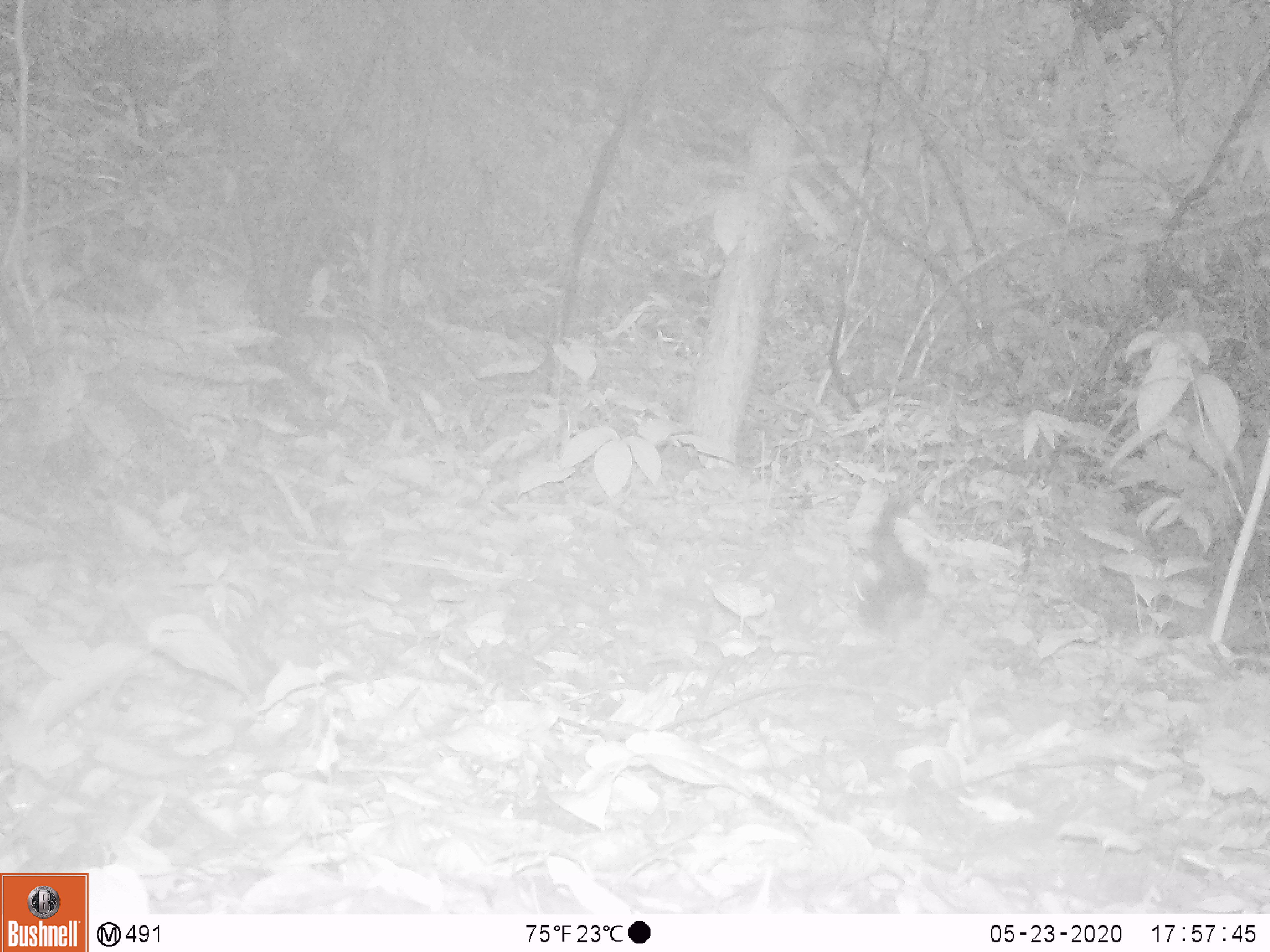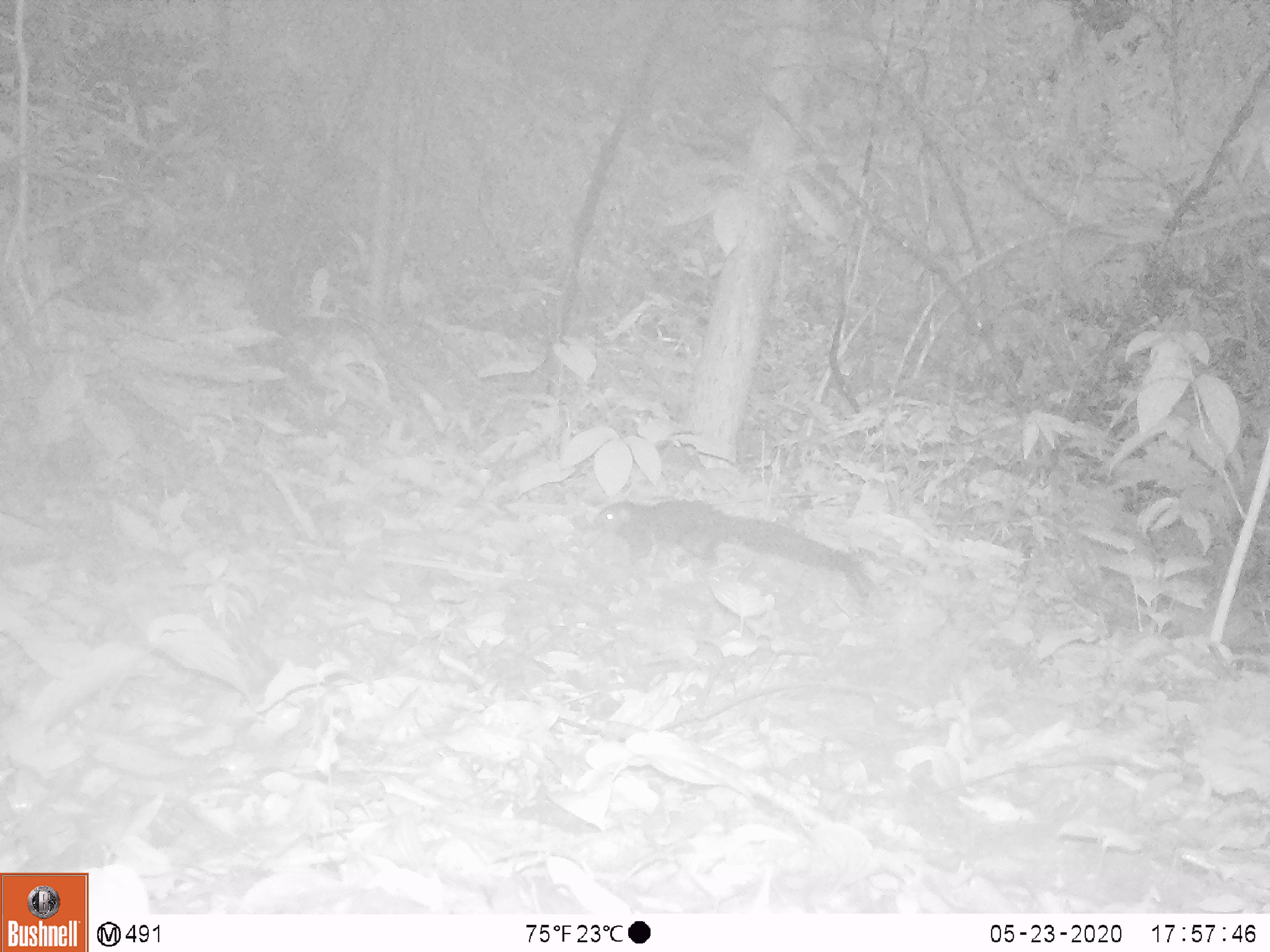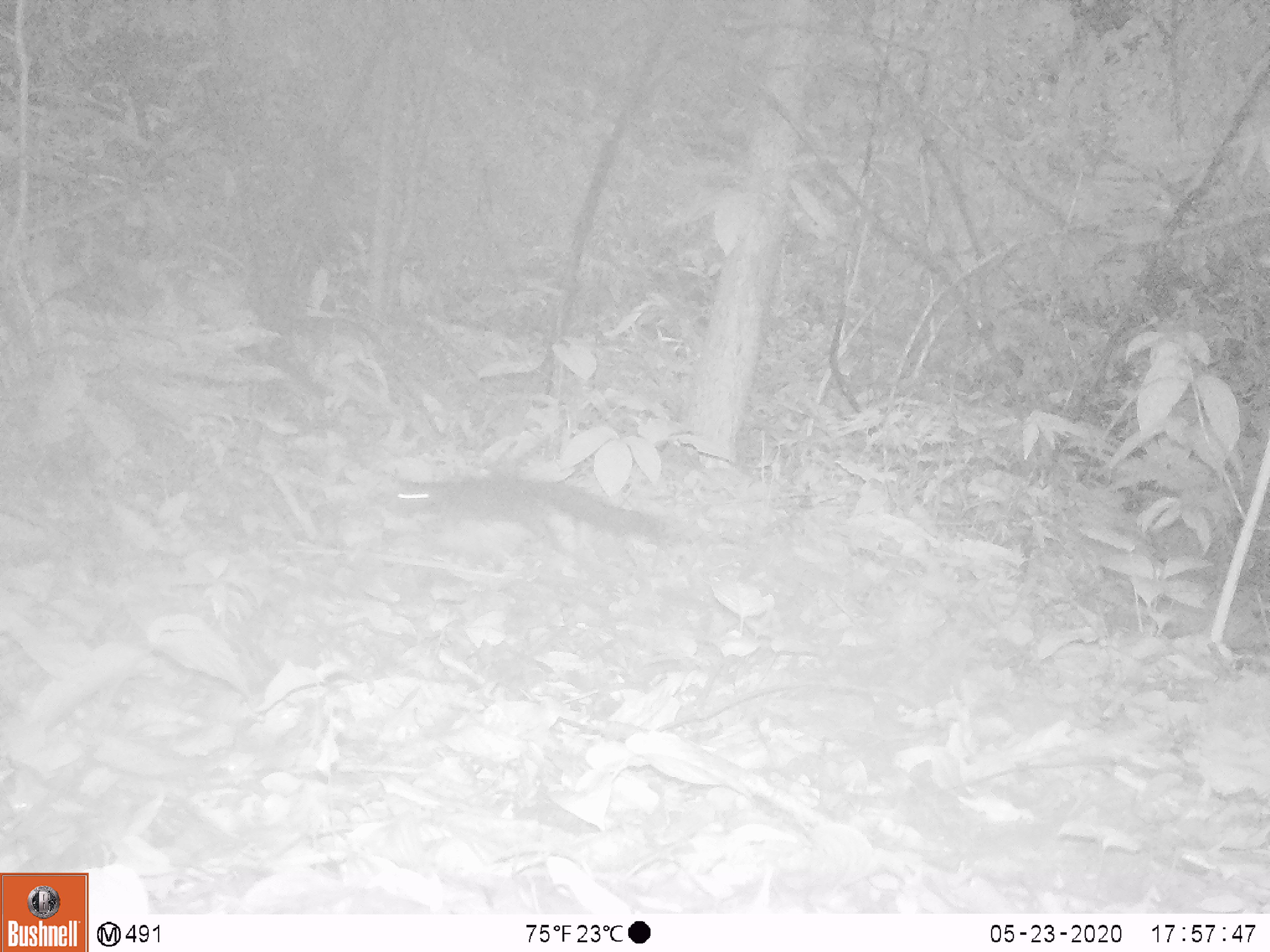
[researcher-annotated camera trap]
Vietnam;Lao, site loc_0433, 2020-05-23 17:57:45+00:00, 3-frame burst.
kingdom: Animalia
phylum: Chordata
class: Mammalia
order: Rodentia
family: Sciuridae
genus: Callosciurus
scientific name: Callosciurus erythraeus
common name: pallas's squirrel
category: pallass squirrel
Pallass squirrel (pallas's squirrel) (Callosciurus erythraeus). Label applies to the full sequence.